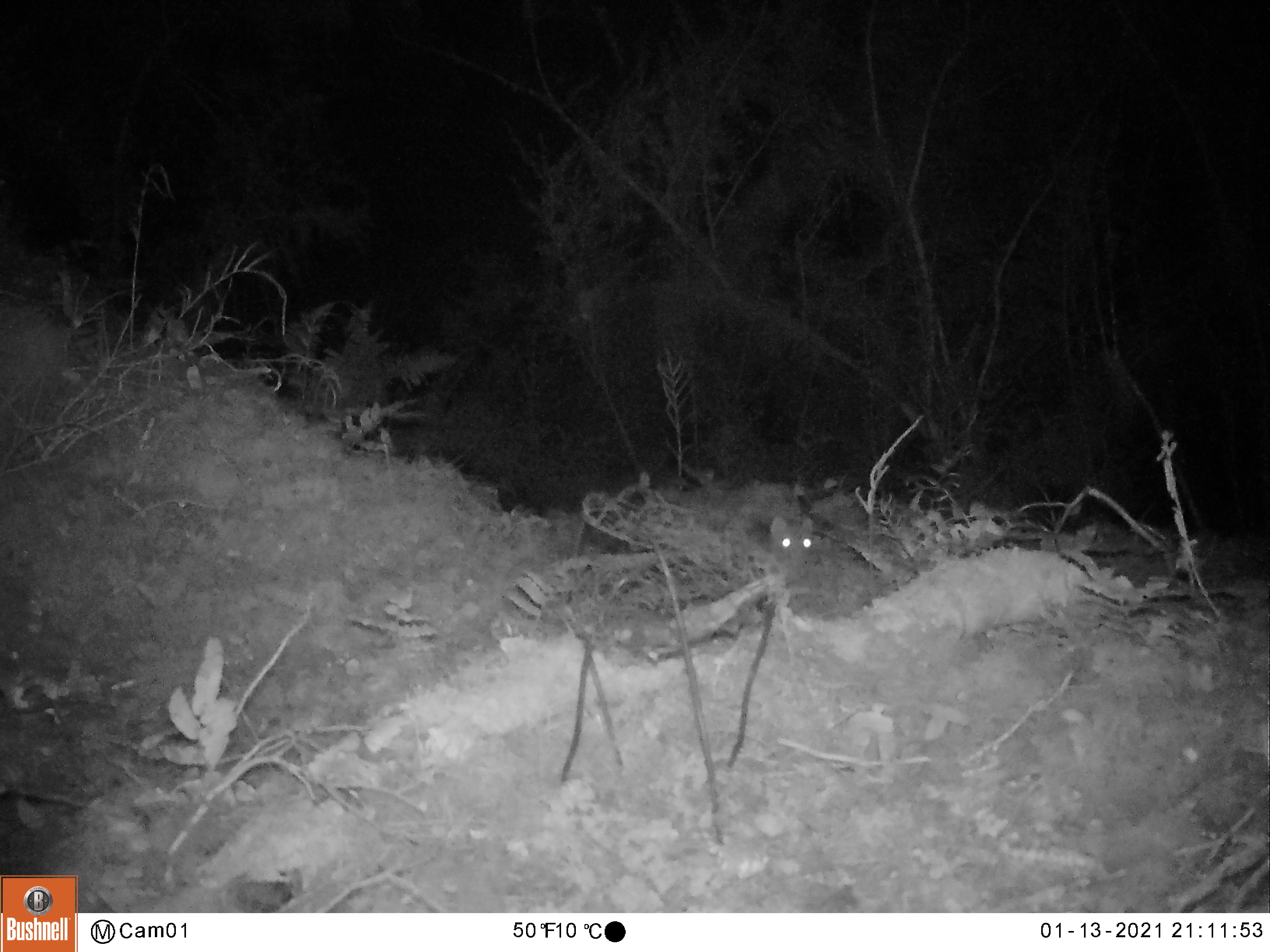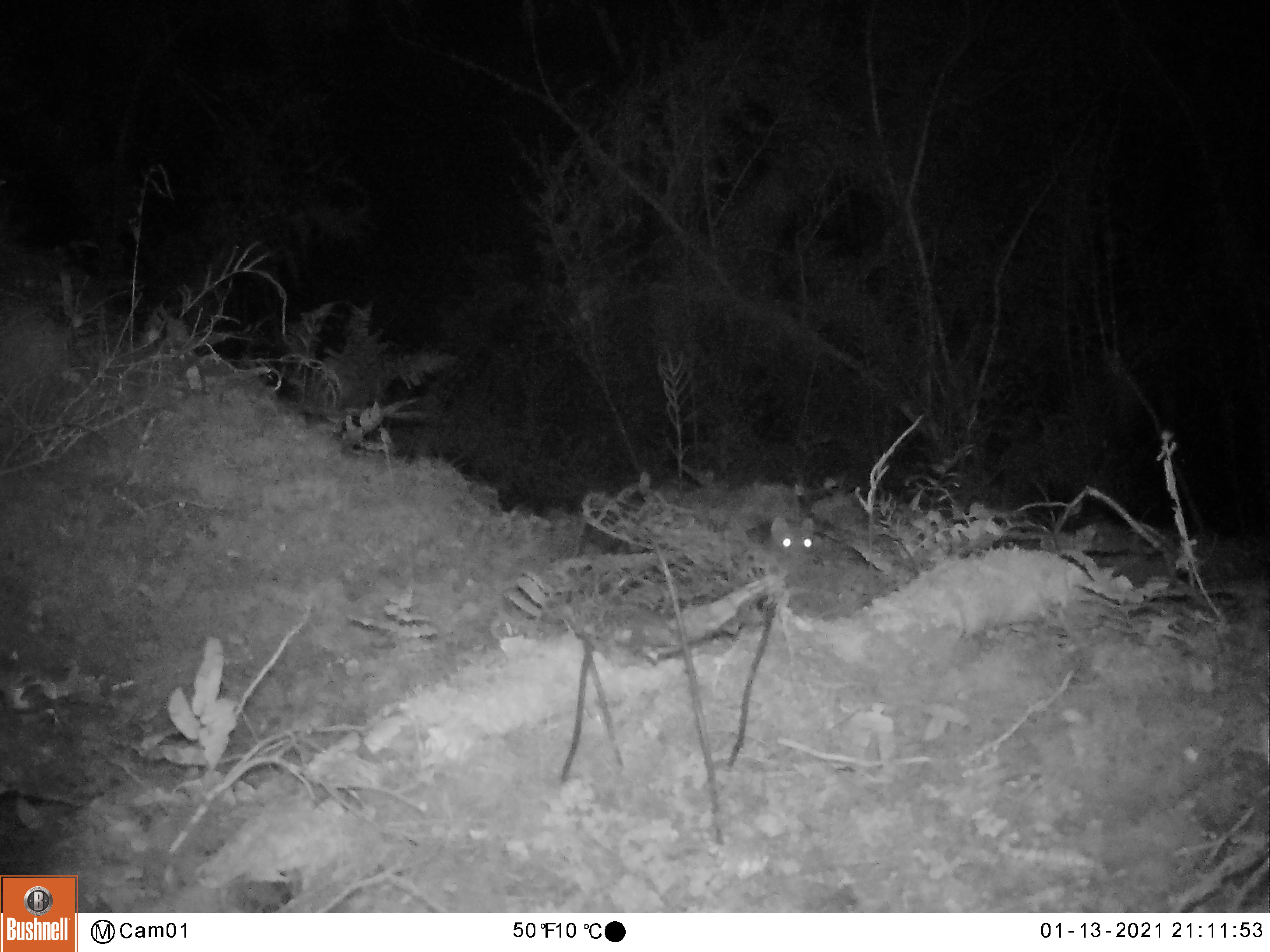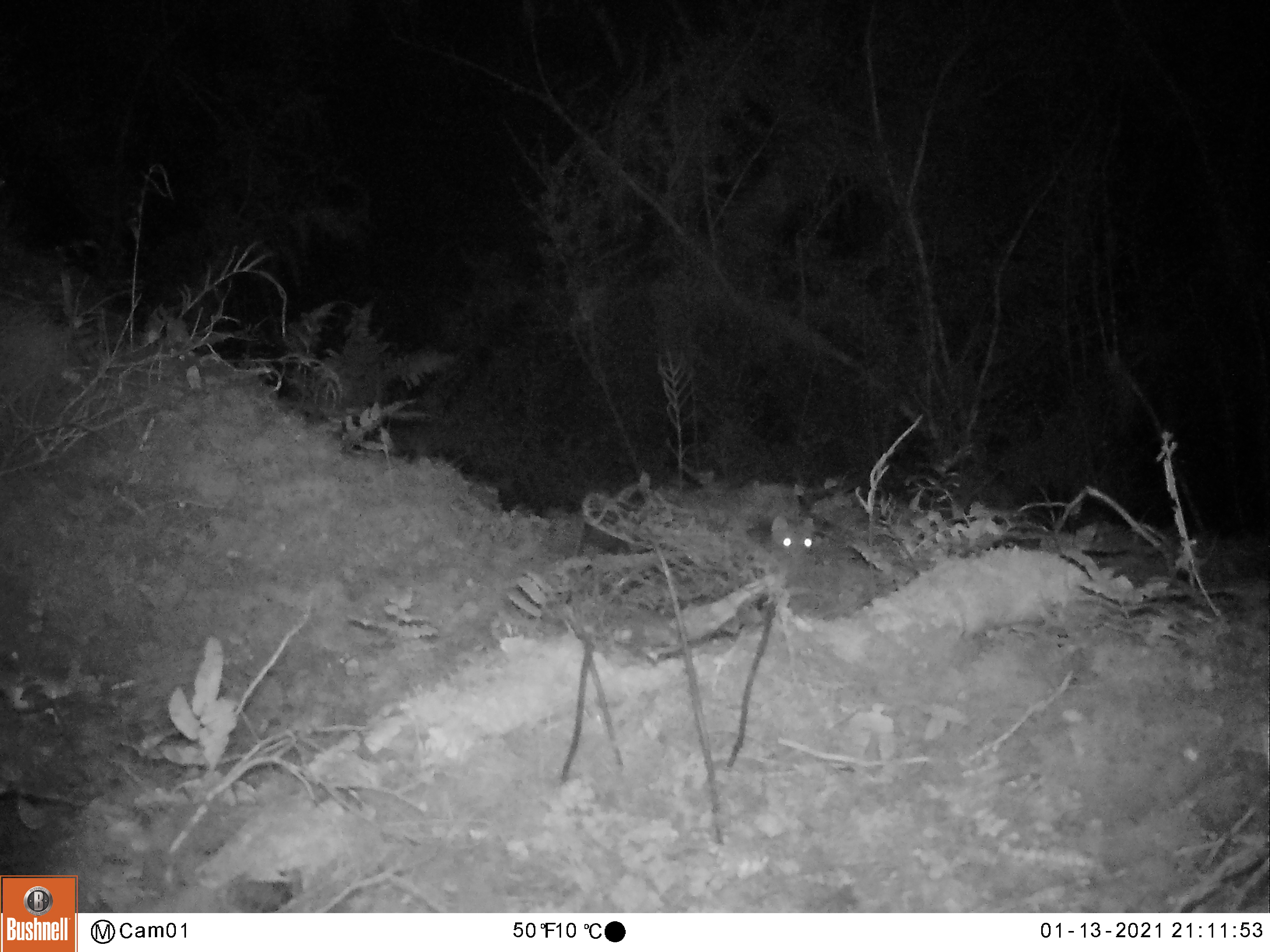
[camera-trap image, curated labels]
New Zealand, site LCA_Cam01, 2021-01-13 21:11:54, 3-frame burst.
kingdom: Animalia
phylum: Chordata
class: Mammalia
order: Carnivora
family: Mustelidae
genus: Mustela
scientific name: Mustela erminea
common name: stoat